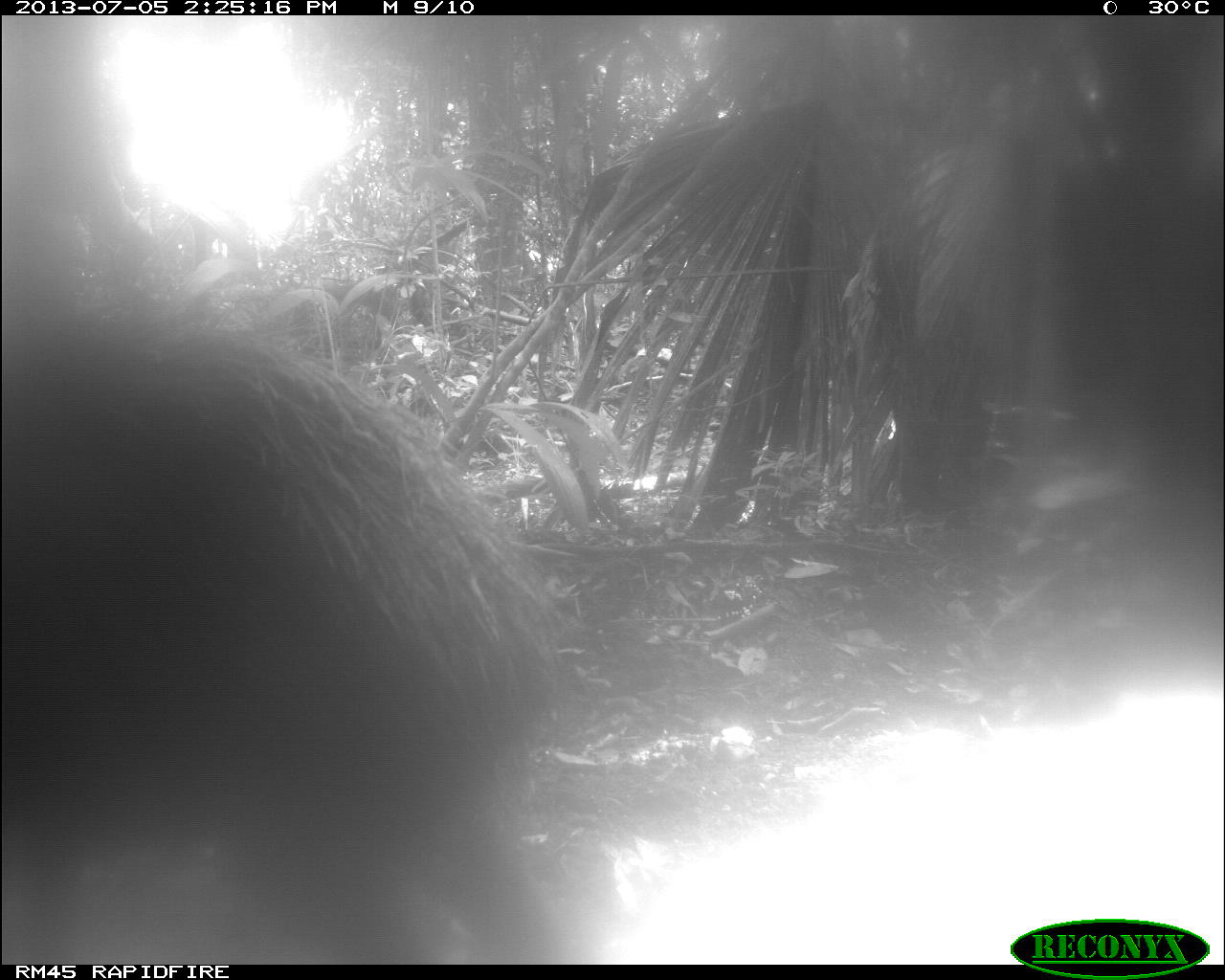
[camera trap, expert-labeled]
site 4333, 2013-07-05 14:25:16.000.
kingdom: Animalia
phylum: Chordata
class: Mammalia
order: Artiodactyla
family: Tayassuidae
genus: Tayassu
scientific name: Tayassu pecari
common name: white-lipped peccary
Tayassu pecari (white-lipped peccary), count 1.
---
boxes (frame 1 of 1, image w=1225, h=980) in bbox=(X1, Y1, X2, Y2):
tayassu pecari: bbox=(0, 308, 561, 962)